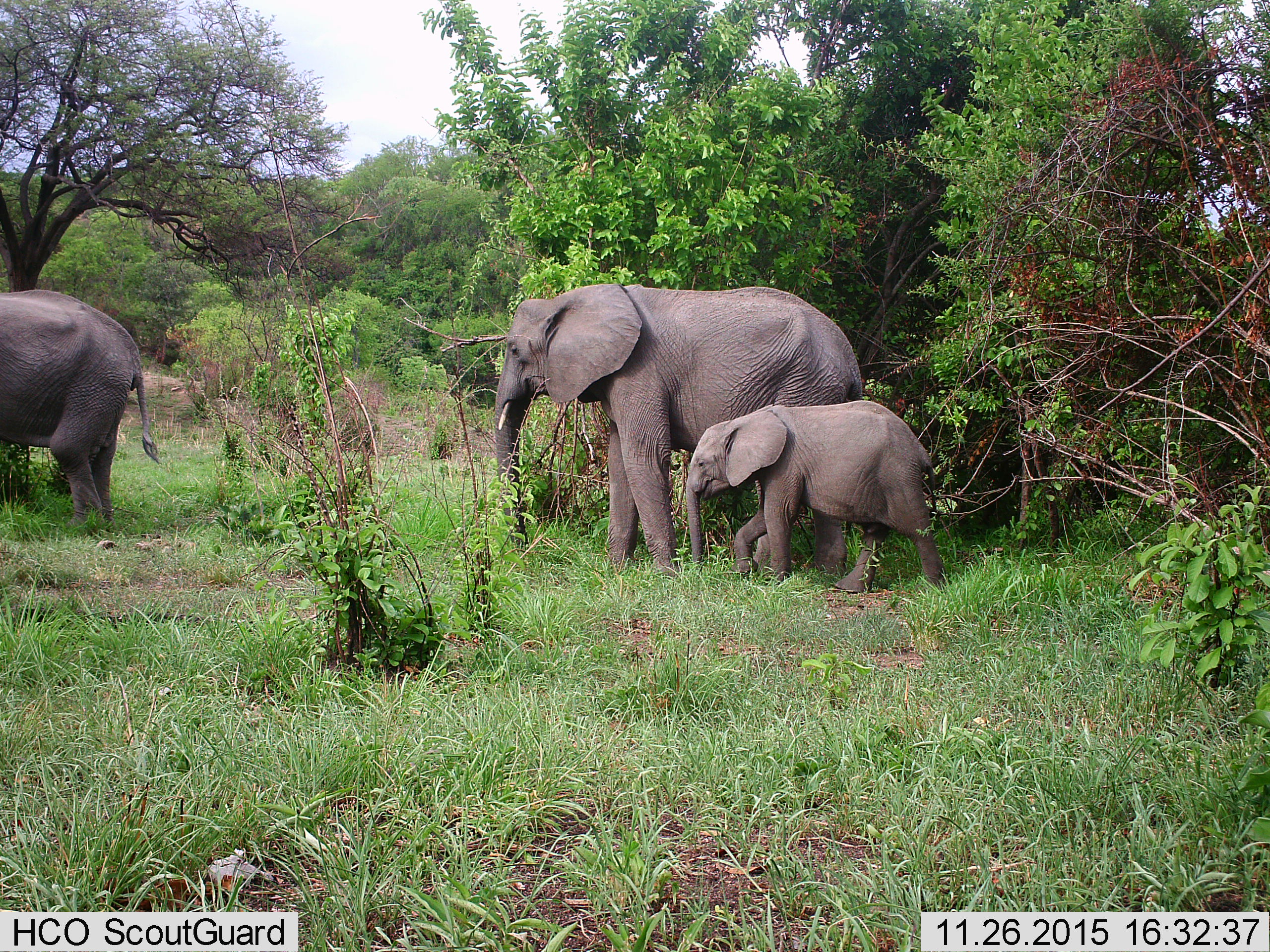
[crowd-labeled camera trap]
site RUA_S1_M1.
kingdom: Animalia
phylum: Chordata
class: Mammalia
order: Proboscidea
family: Elephantidae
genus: Loxodonta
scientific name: Loxodonta africana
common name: african bush elephant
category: elephant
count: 3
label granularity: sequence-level